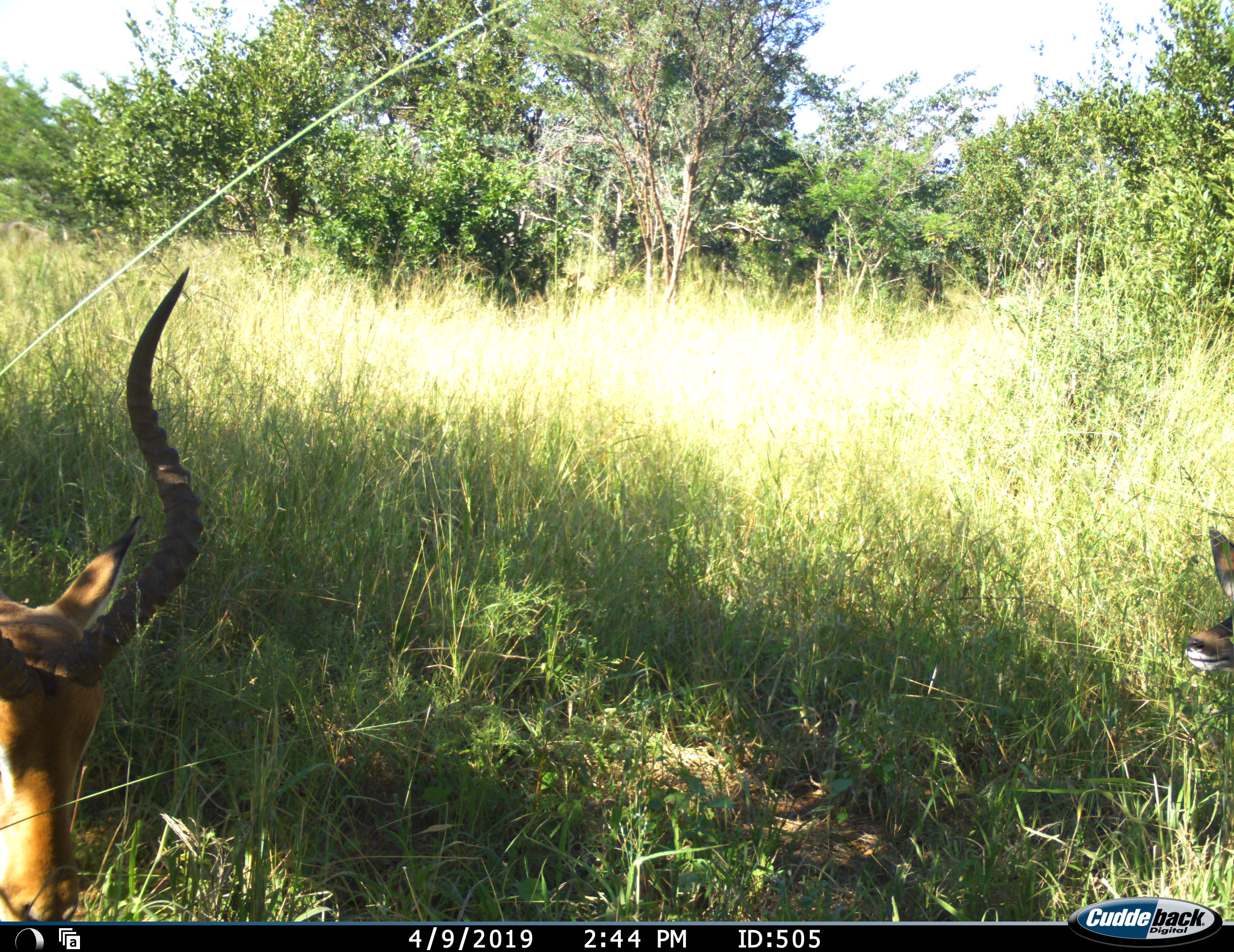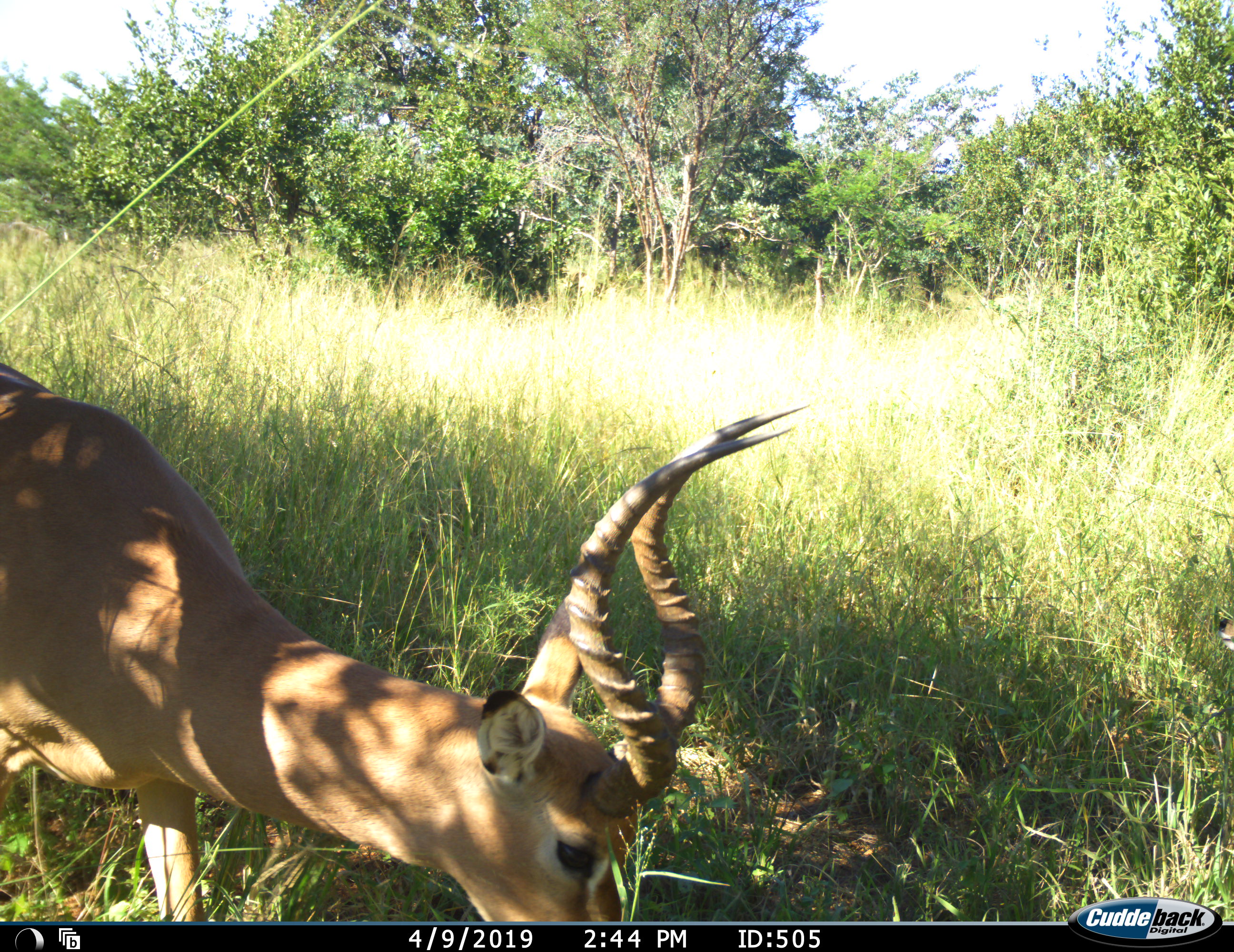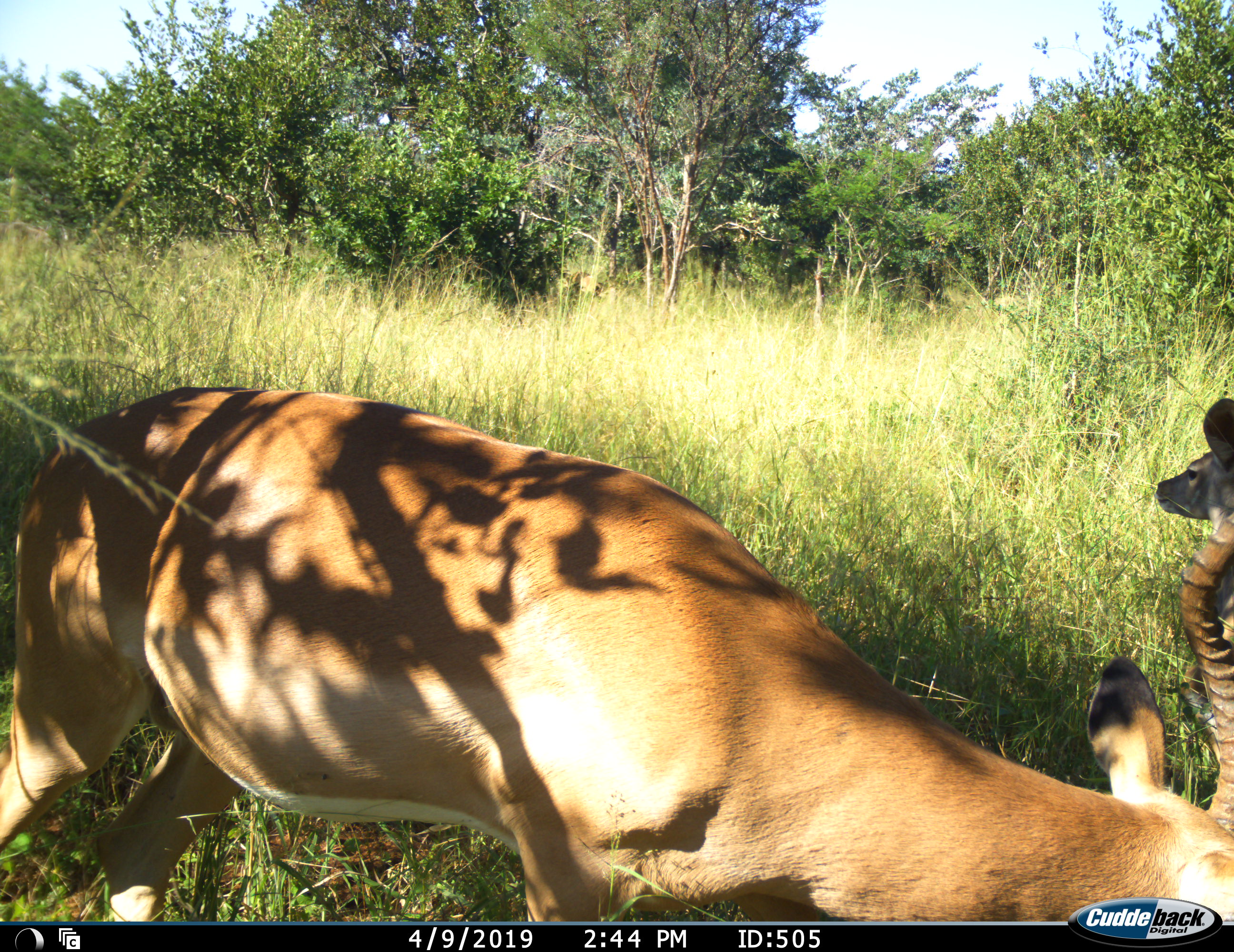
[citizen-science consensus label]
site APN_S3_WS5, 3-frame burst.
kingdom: Animalia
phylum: Chordata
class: Mammalia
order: Artiodactyla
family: Bovidae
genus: Aepyceros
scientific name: Aepyceros melampus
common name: impala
Impala (Aepyceros melampus), count 2. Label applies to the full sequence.